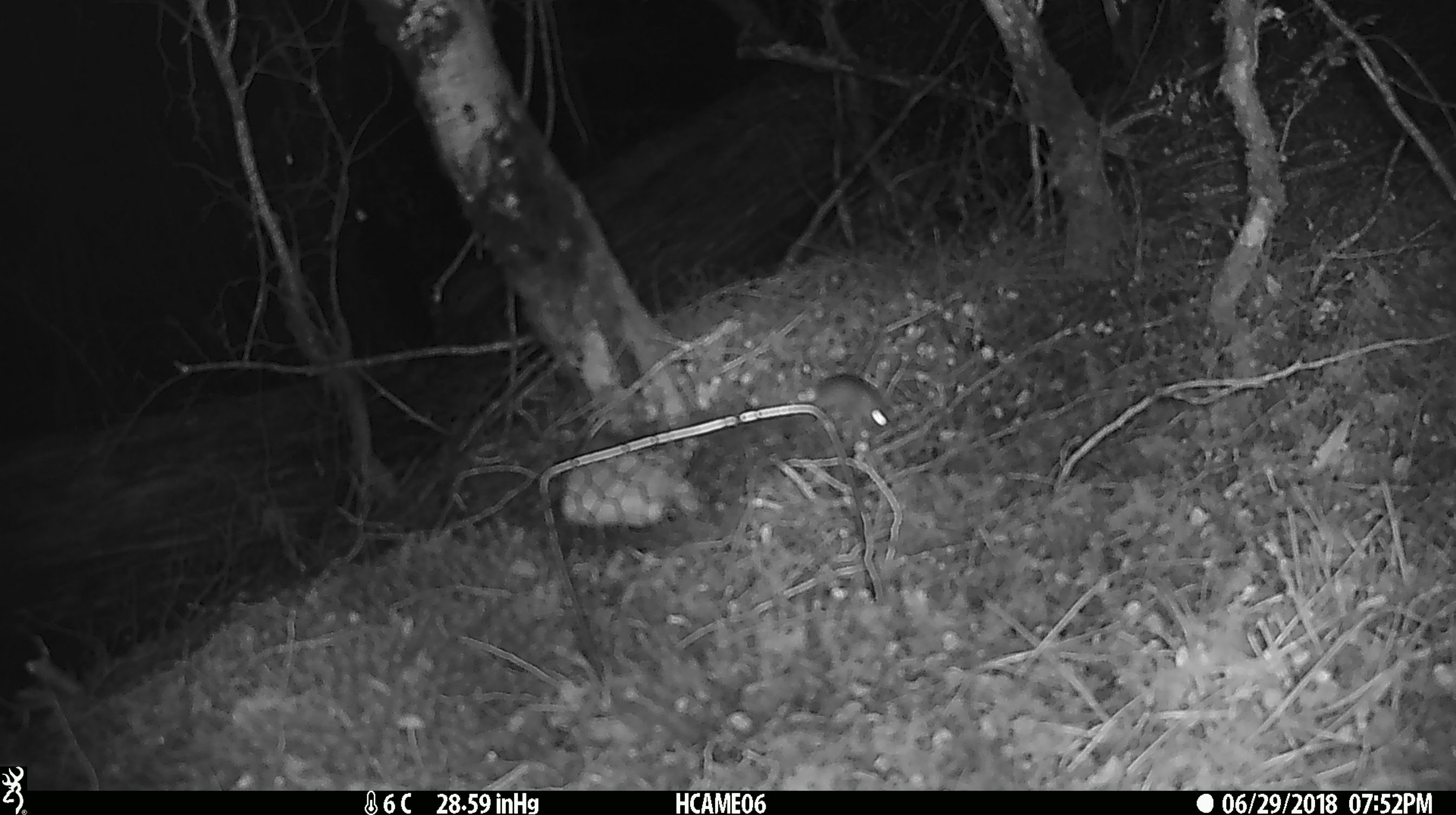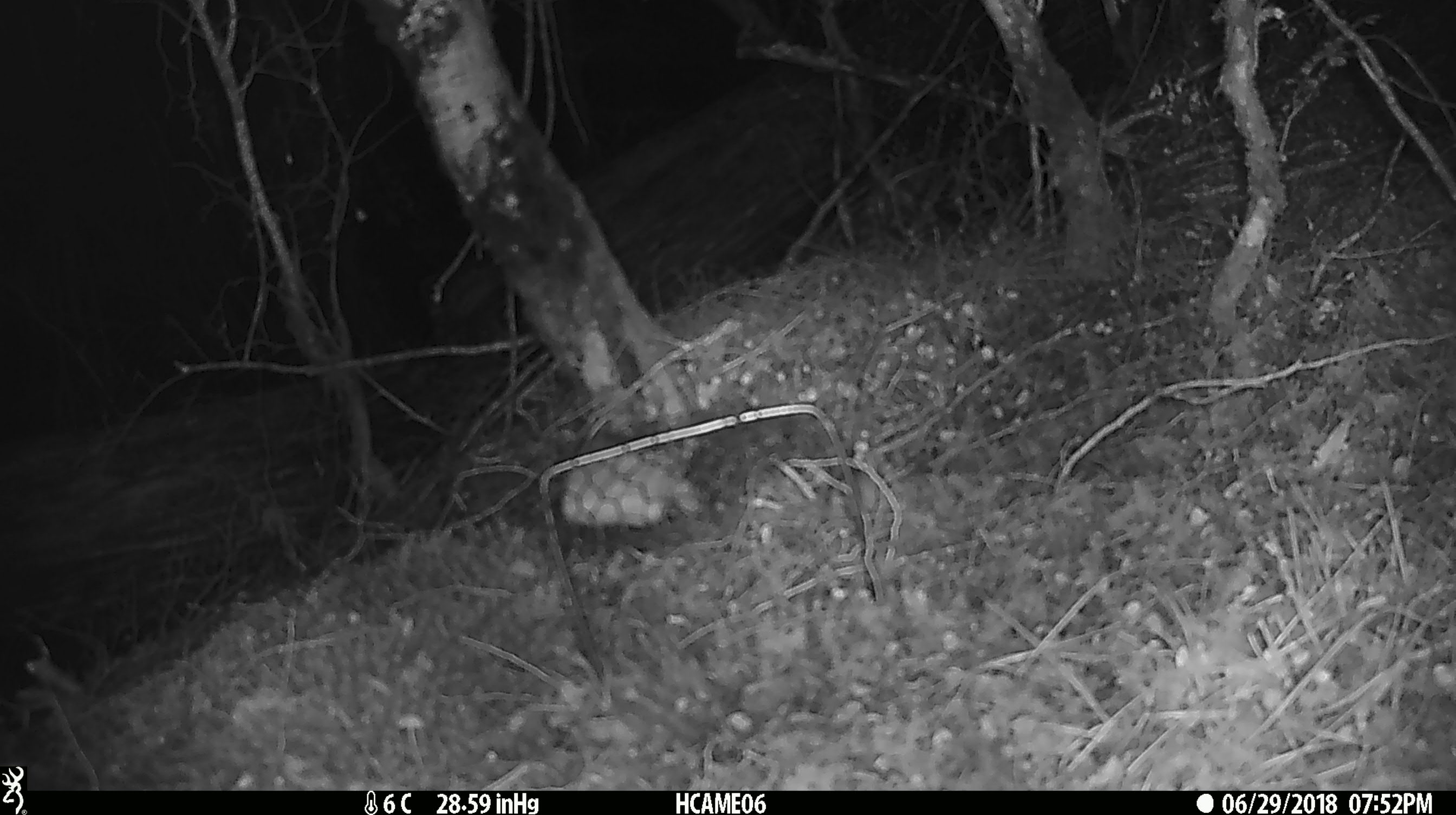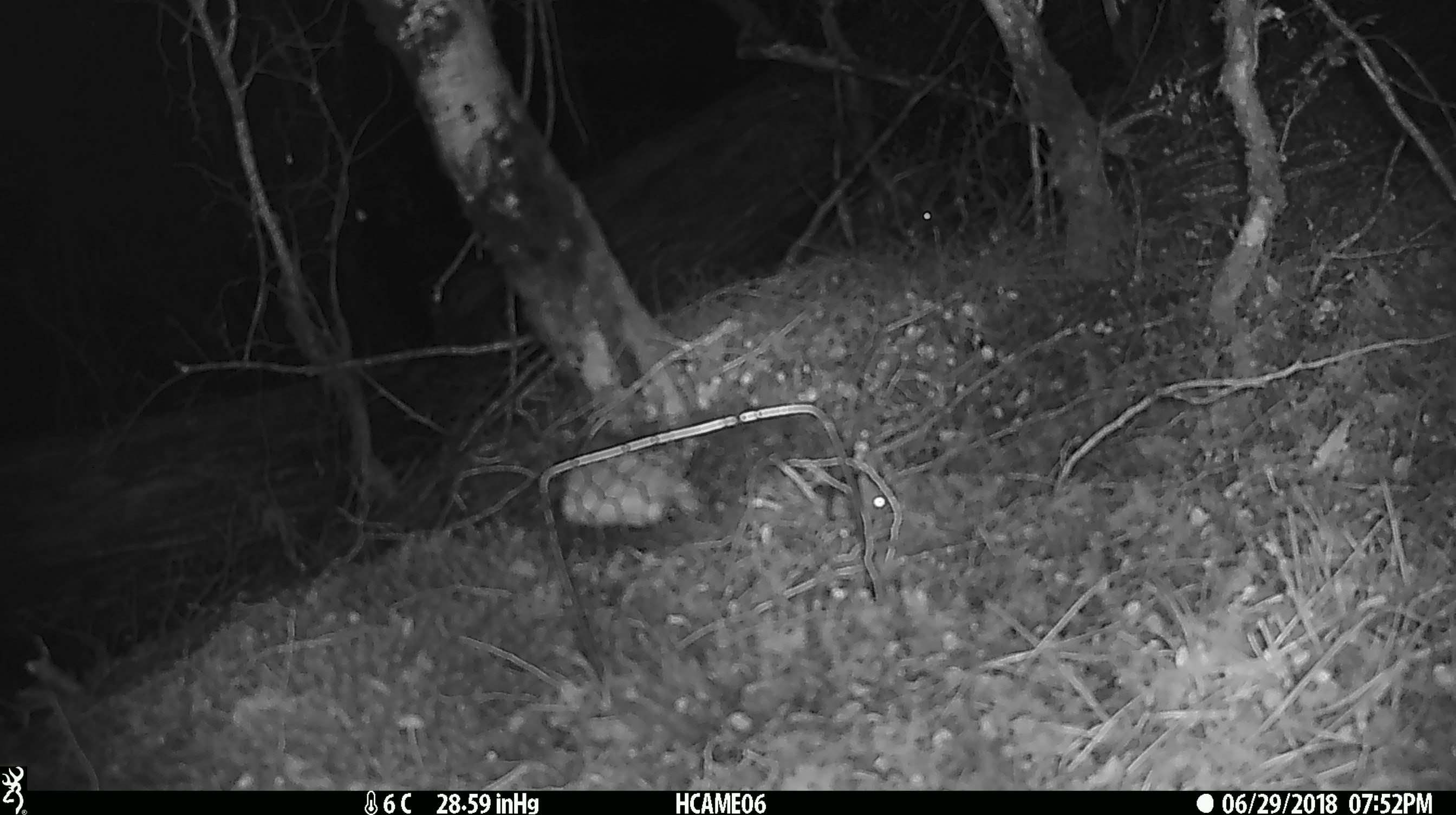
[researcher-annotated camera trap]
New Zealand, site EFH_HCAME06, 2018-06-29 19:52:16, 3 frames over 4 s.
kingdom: Animalia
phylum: Chordata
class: Mammalia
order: Rodentia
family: Muridae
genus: Mus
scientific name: Mus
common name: mouse